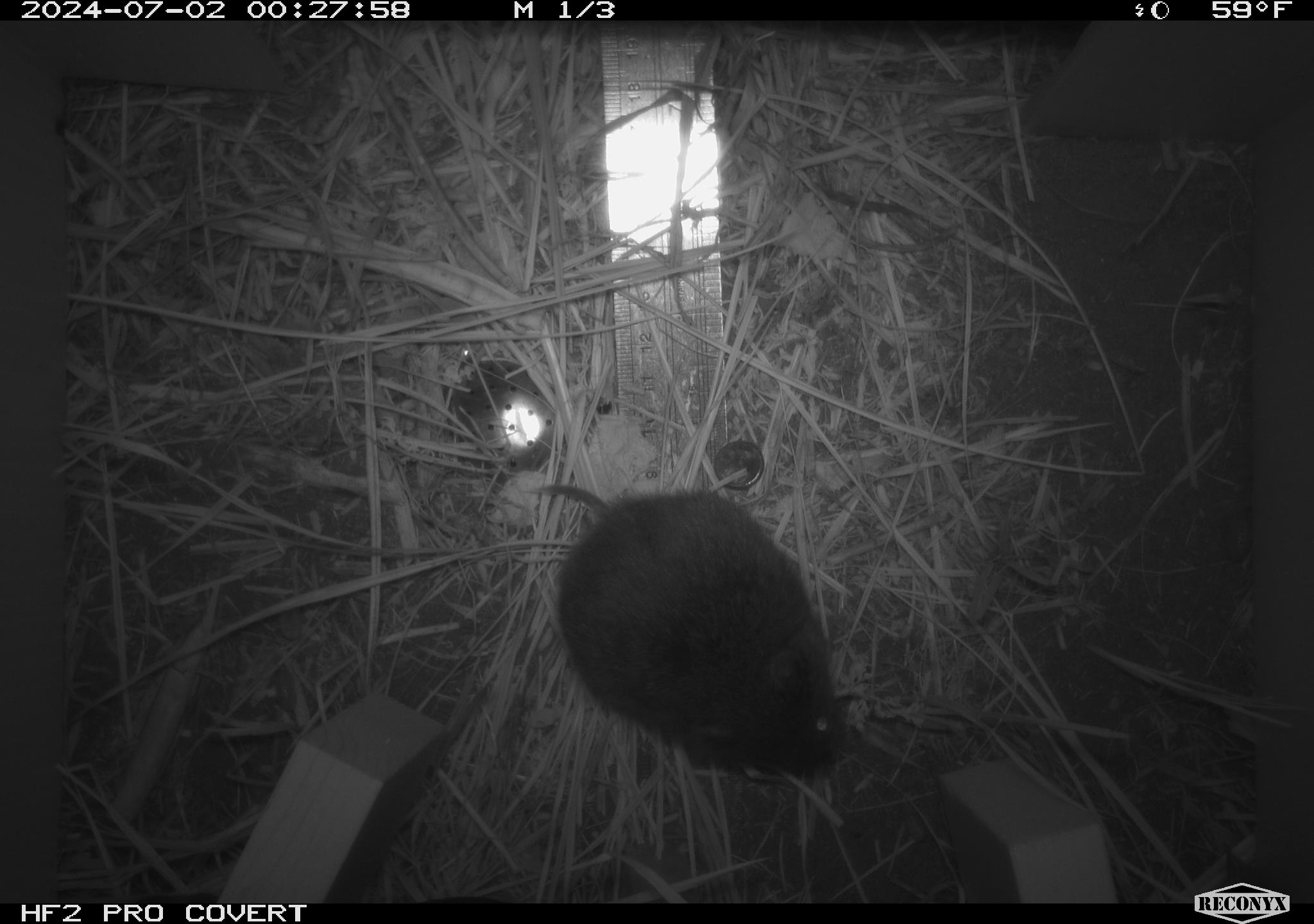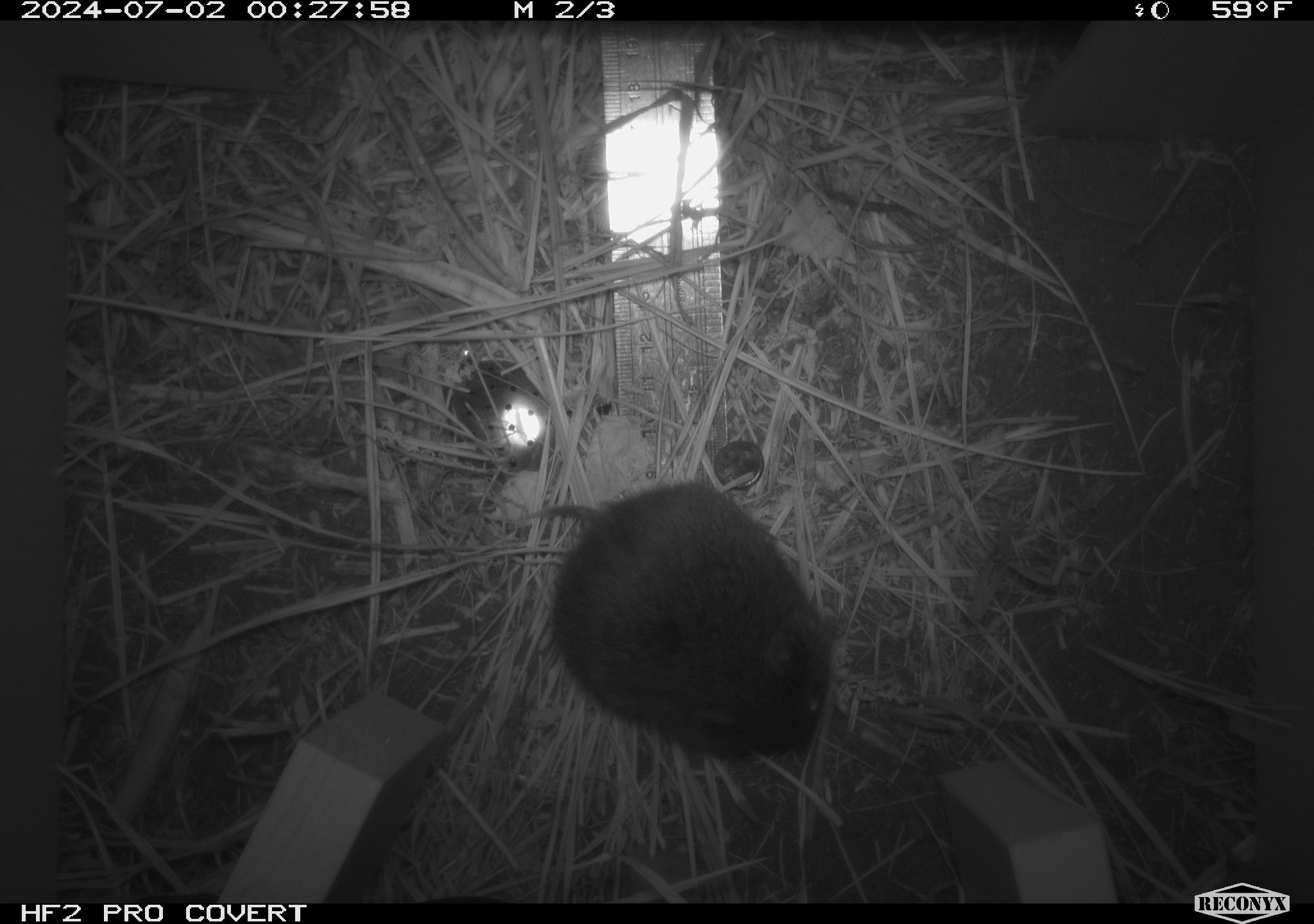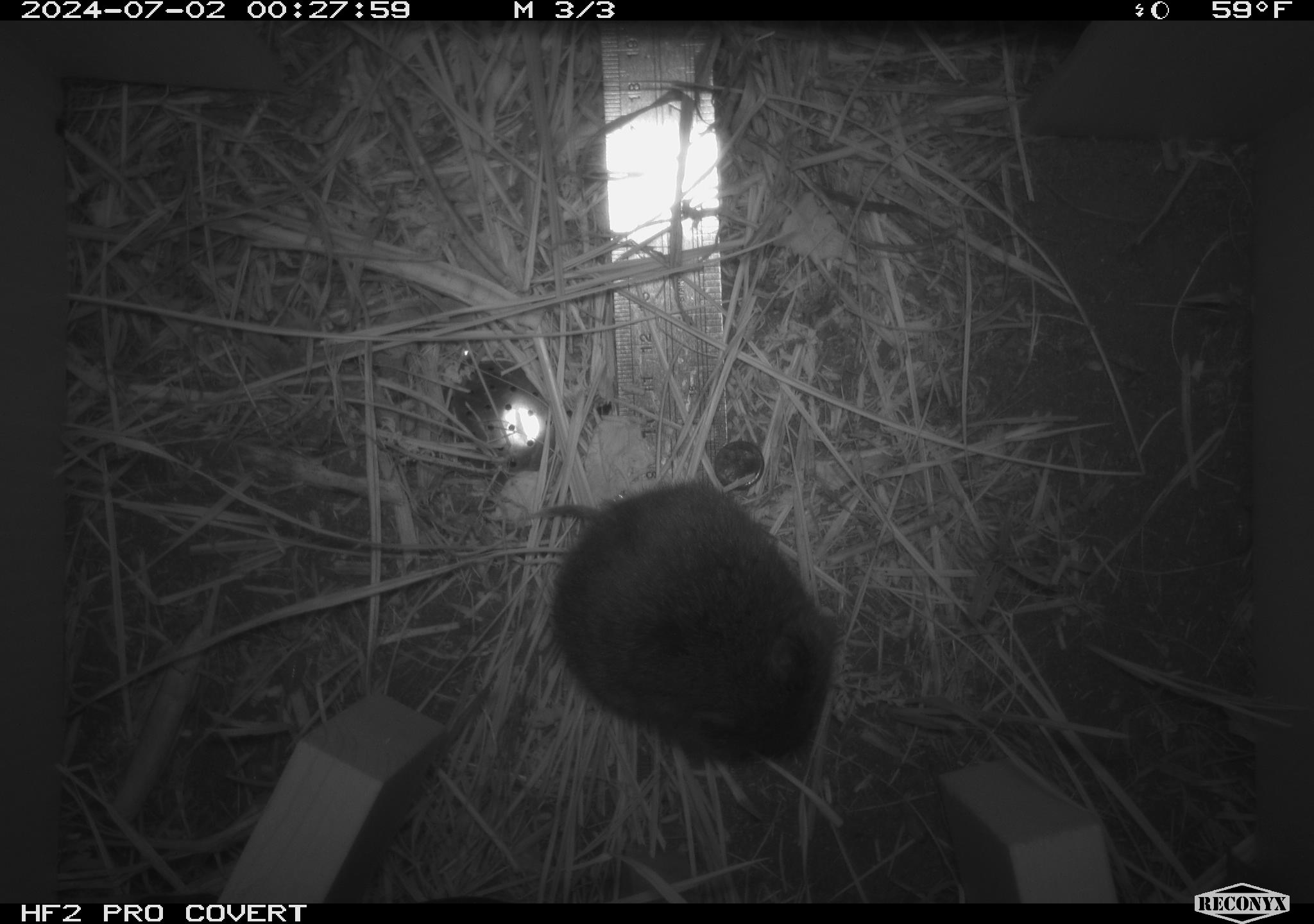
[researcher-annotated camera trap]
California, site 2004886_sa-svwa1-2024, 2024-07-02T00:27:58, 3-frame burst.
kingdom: Animalia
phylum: Chordata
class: Mammalia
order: Rodentia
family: Cricetidae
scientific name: Arvicolinae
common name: voles, lemmings, and muskrats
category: arvicolinae subfamily